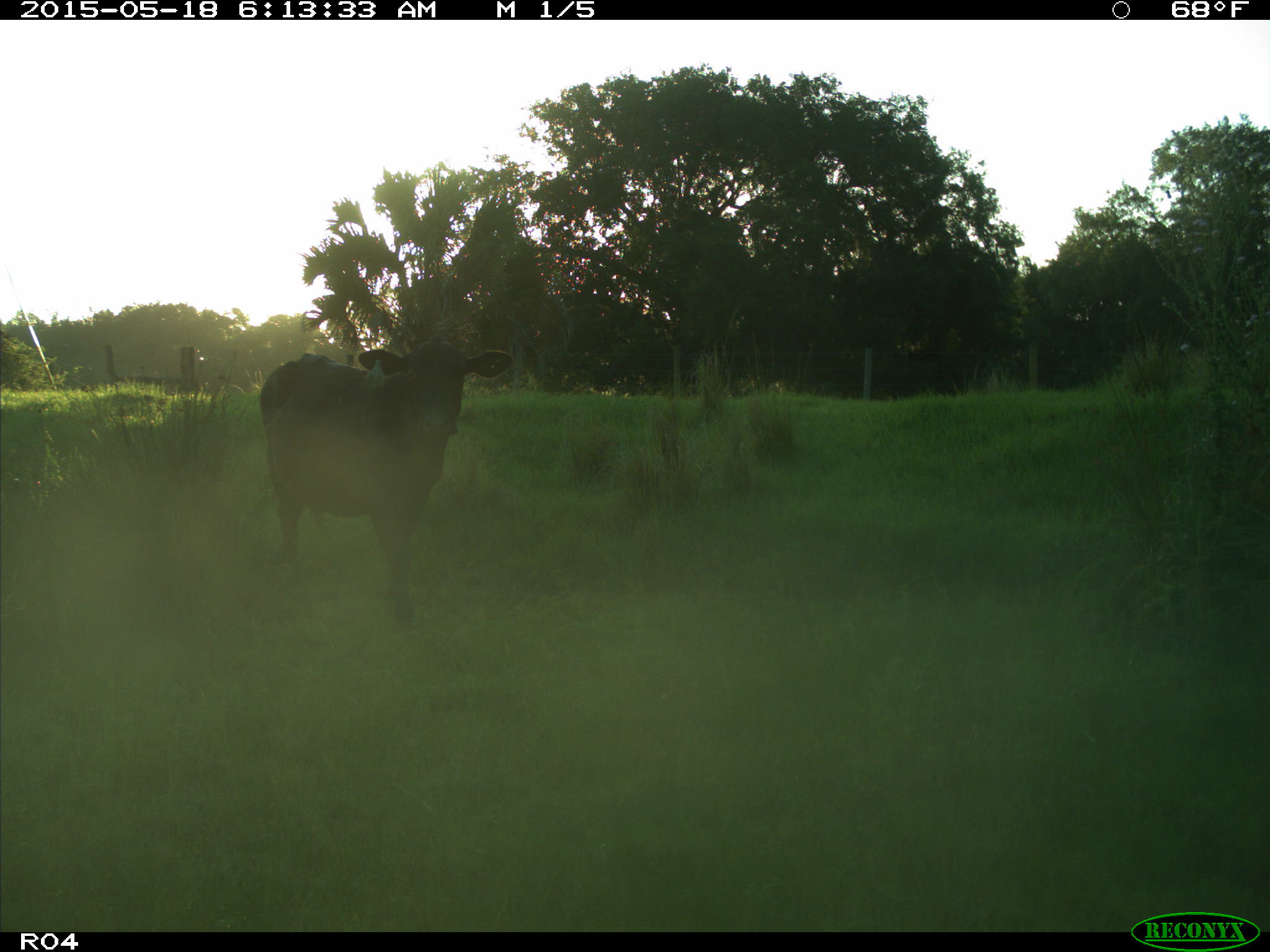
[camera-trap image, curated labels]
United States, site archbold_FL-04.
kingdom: Animalia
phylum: Chordata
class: Mammalia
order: Artiodactyla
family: Bovidae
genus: Bos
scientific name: Bos taurus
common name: domestic cow